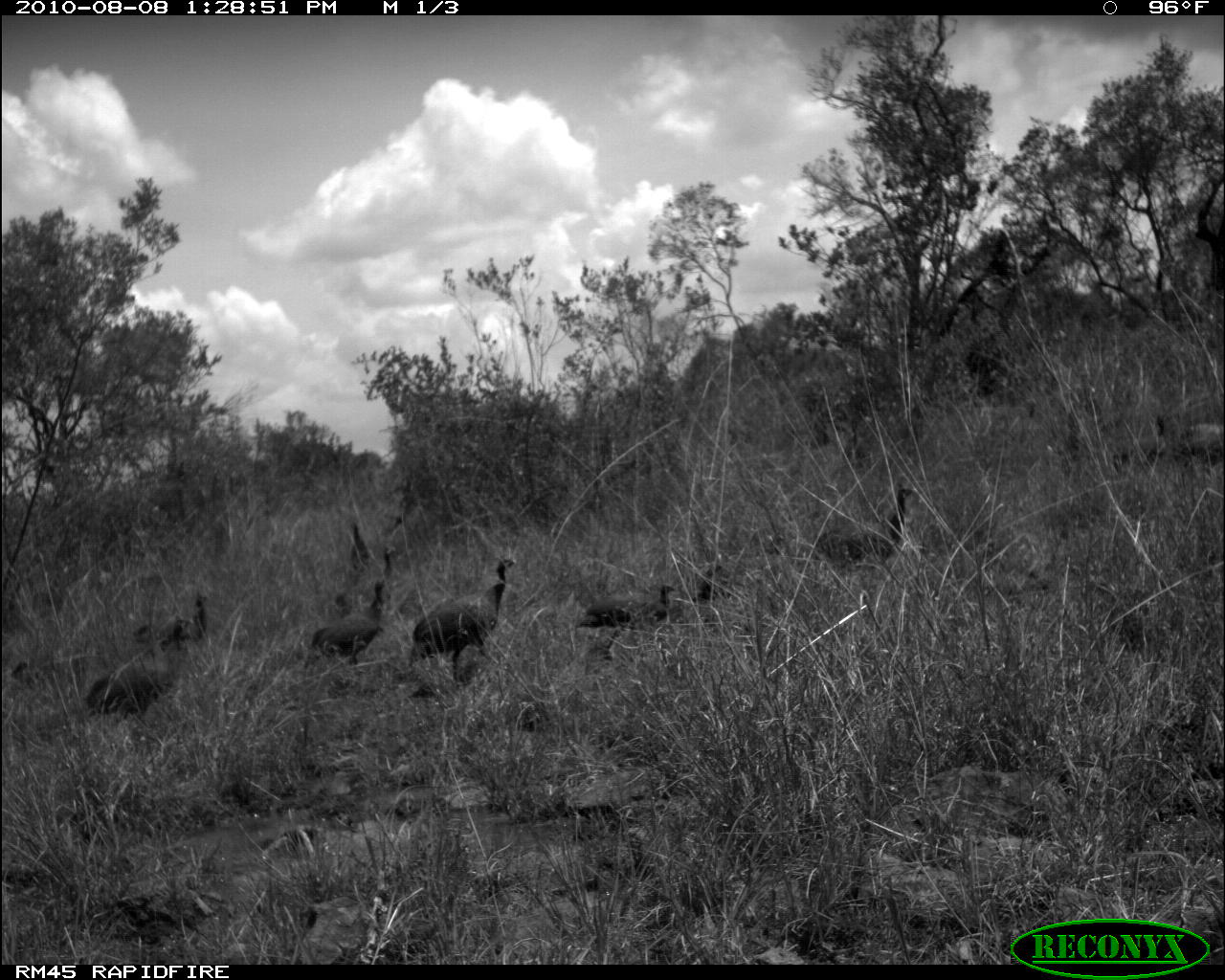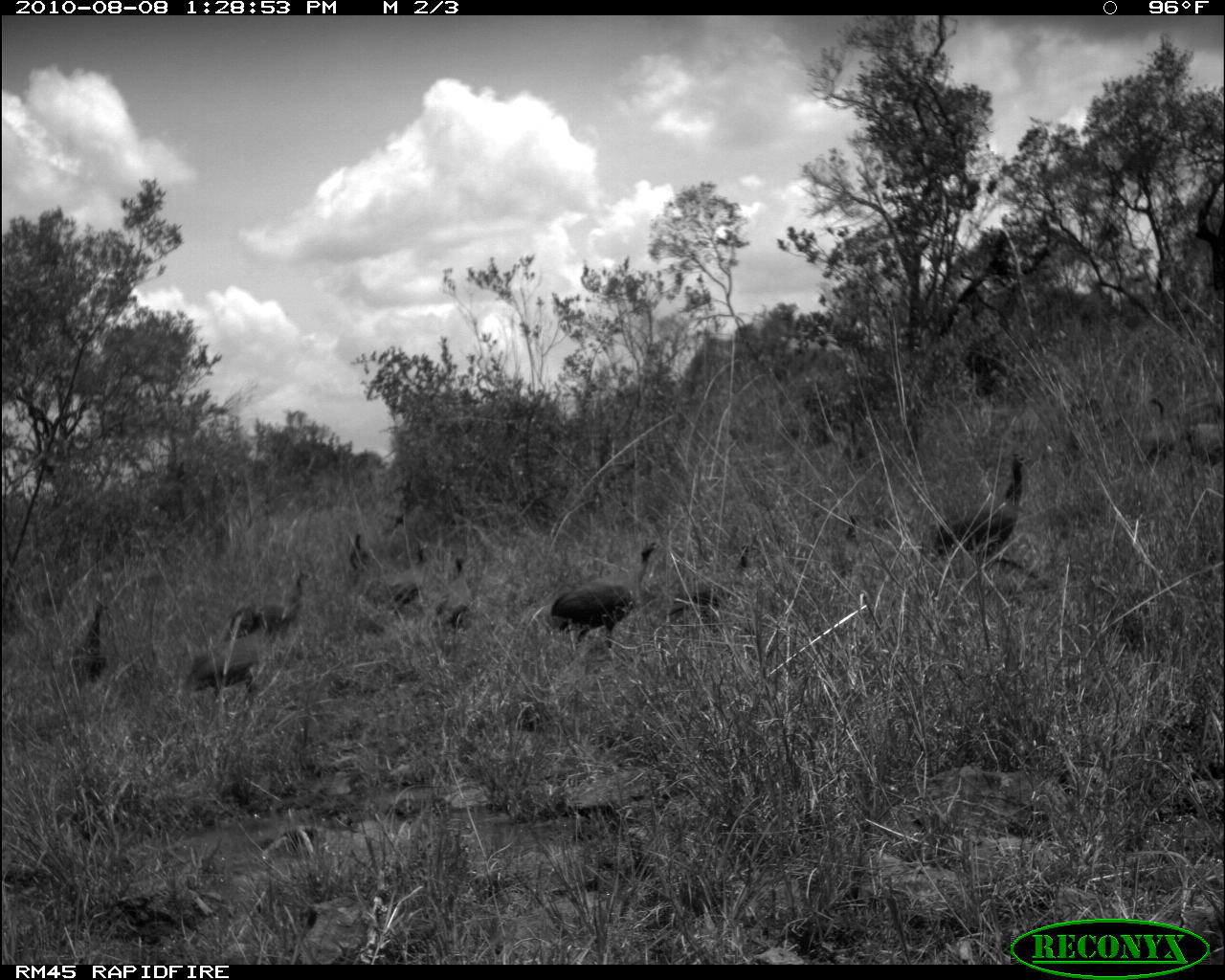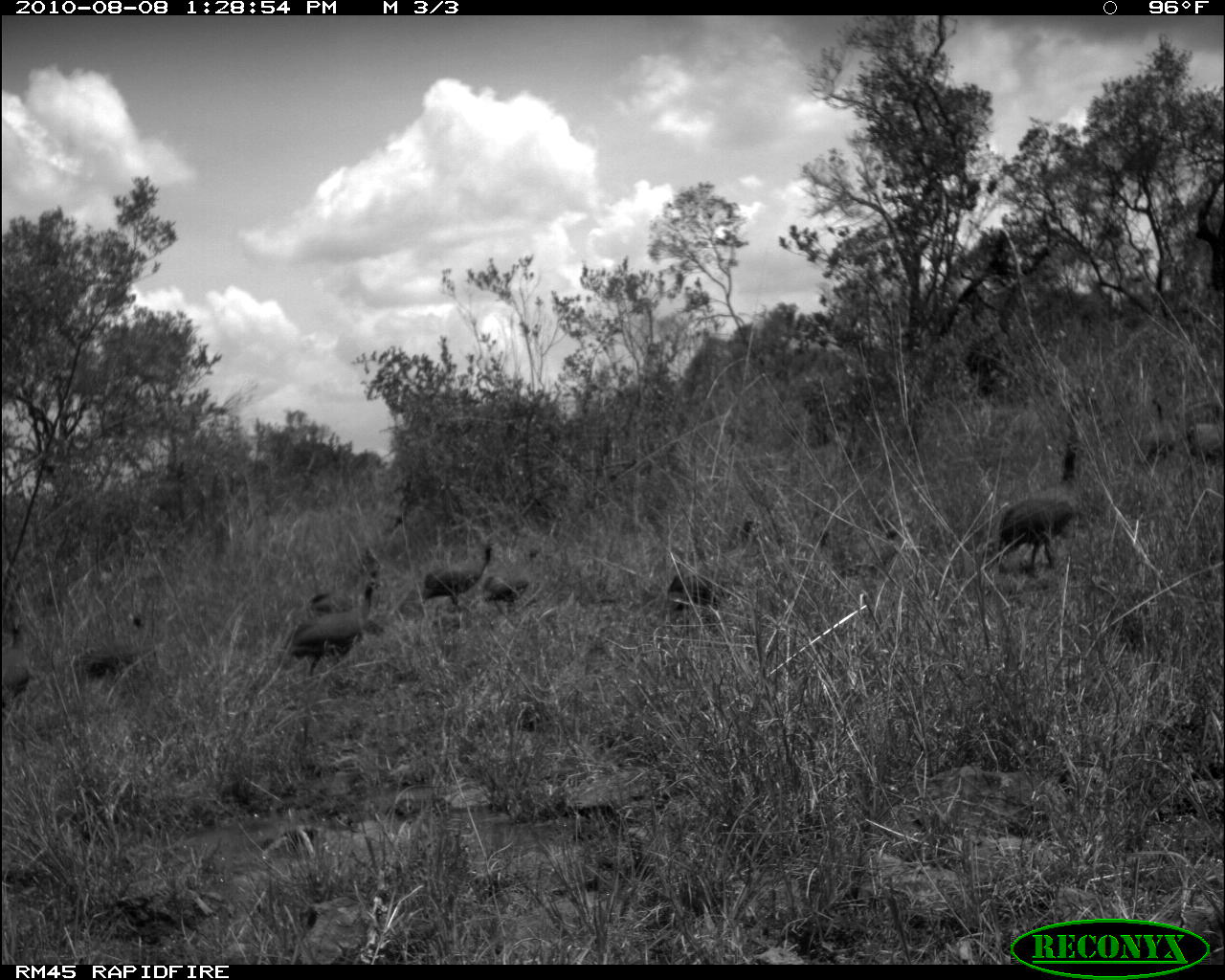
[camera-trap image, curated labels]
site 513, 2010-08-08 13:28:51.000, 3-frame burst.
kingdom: Animalia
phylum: Chordata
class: Aves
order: Galliformes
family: Numididae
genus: Numida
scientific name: Numida meleagris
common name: helmeted guineafowl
Numida meleagris (helmeted guineafowl), count 11.